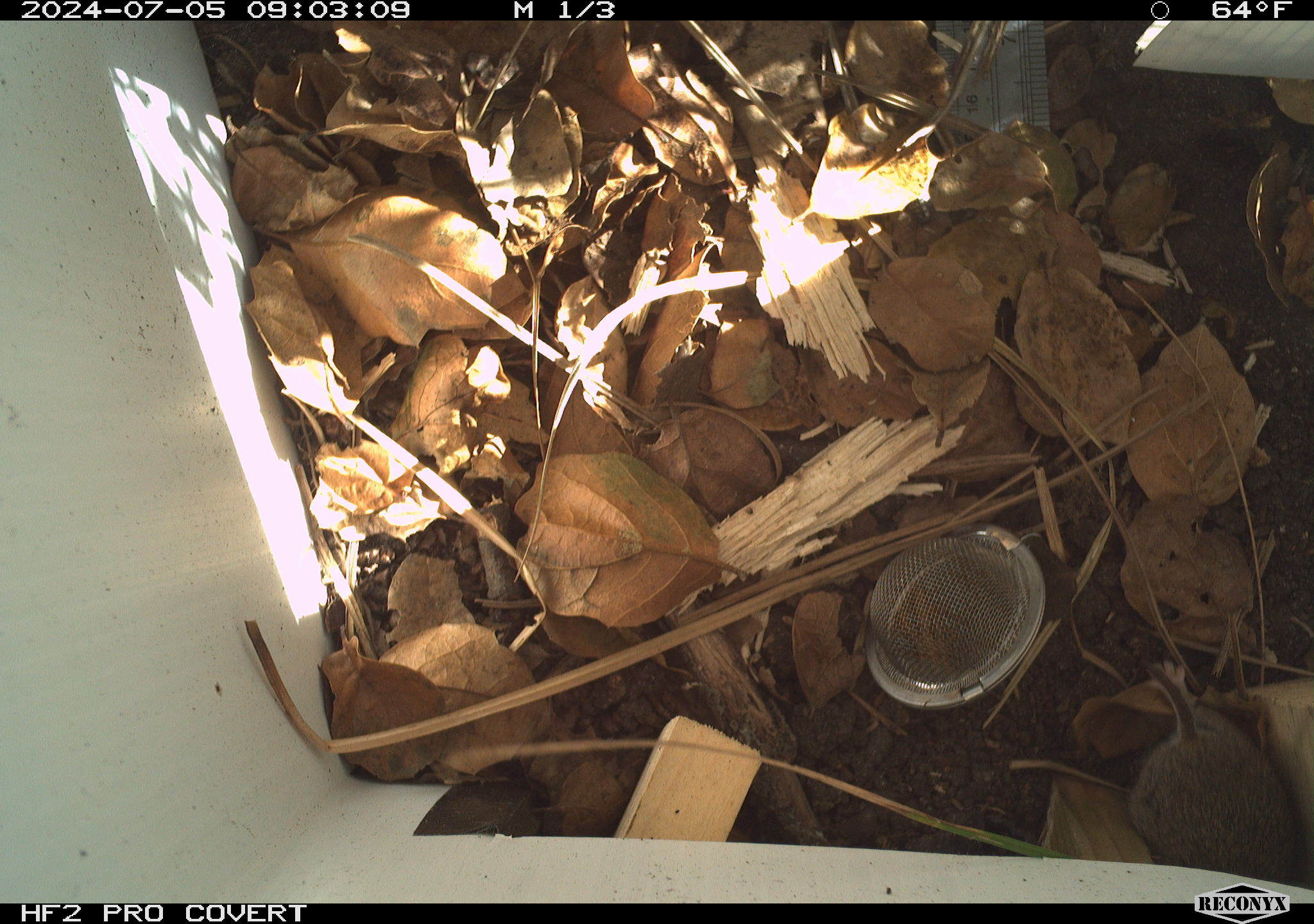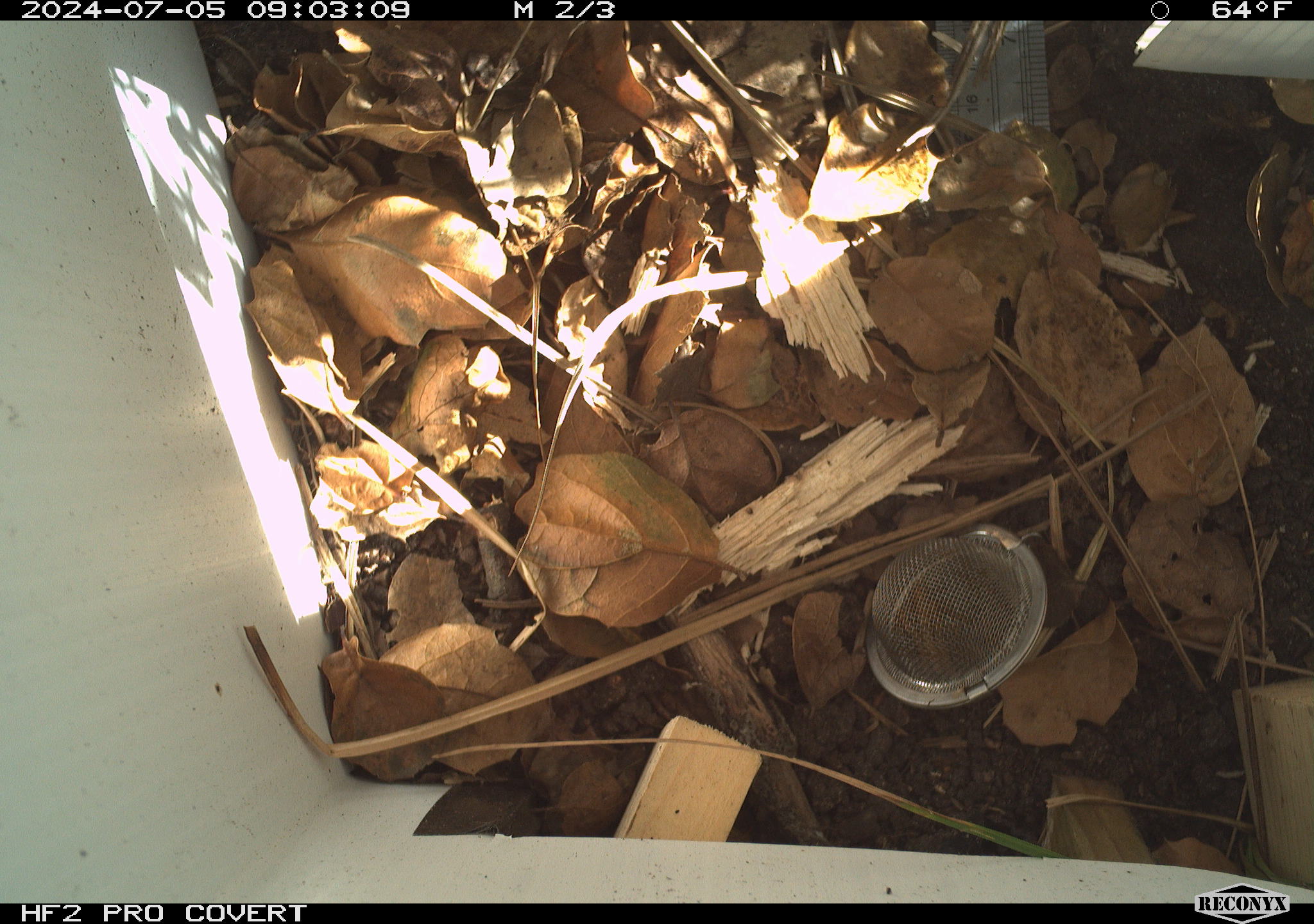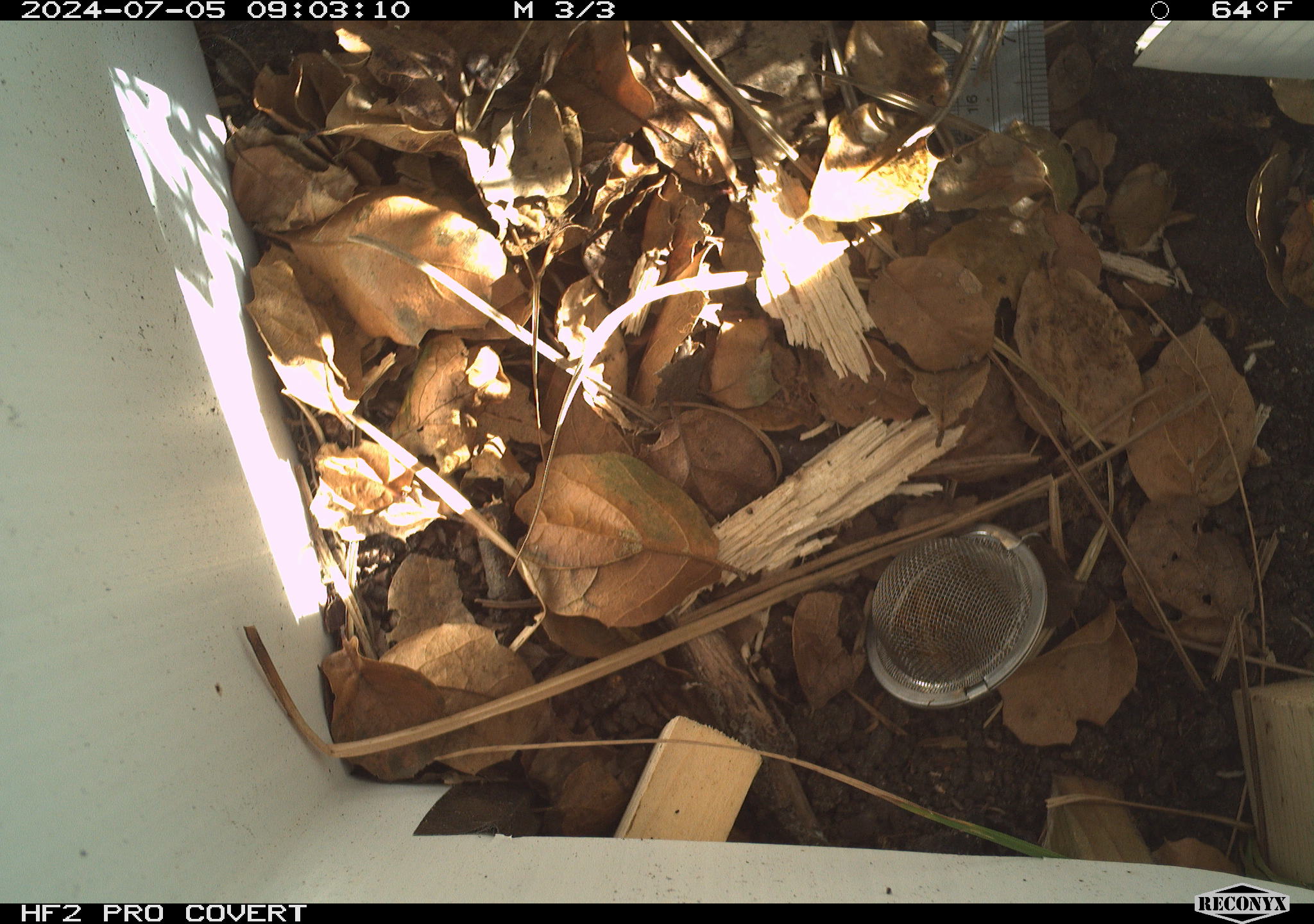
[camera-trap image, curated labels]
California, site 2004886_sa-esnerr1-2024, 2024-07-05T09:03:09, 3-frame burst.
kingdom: Animalia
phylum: Chordata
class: Mammalia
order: Rodentia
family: Cricetidae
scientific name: Cricetidae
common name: hamsters, voles, lemmings, and allies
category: cricetidae family